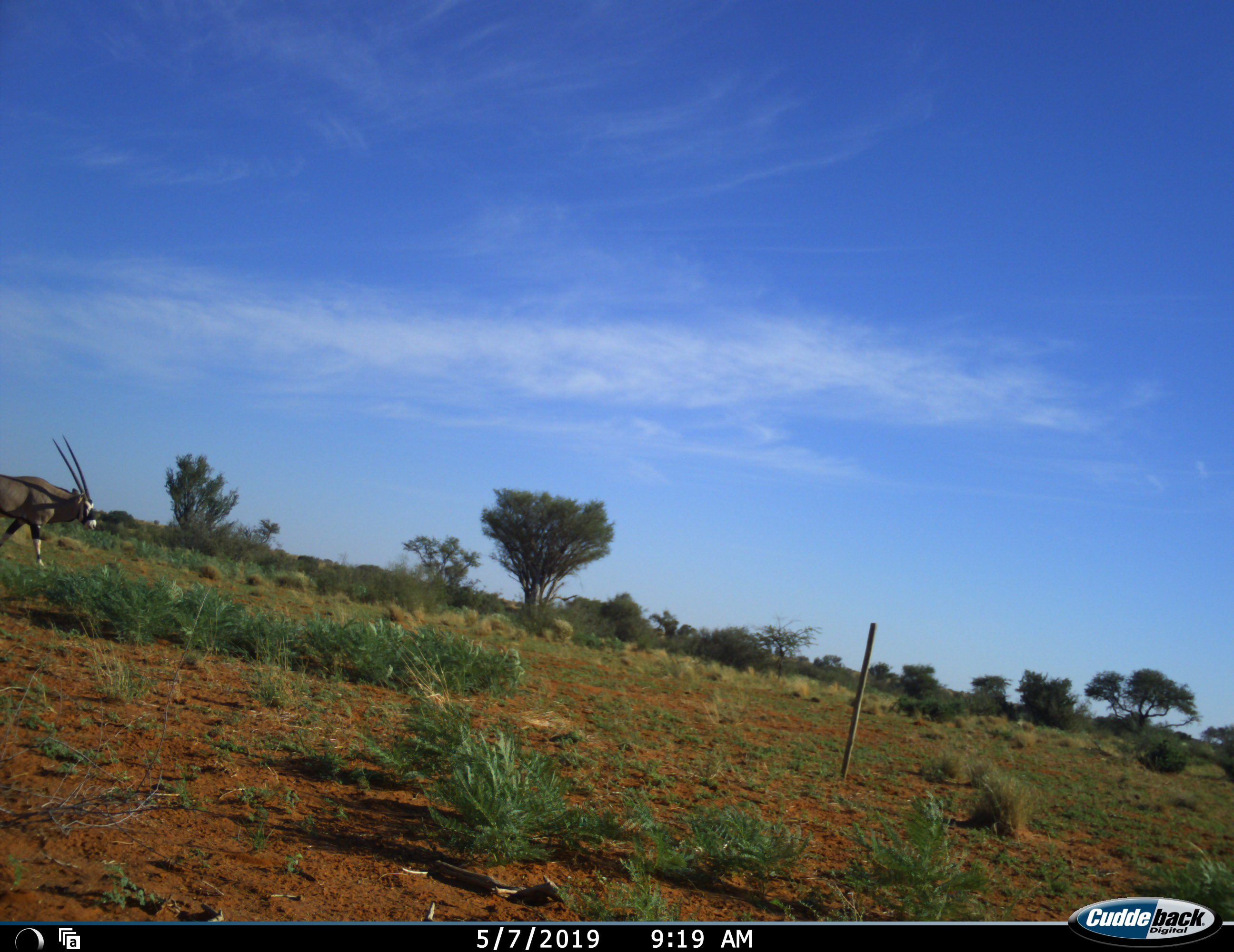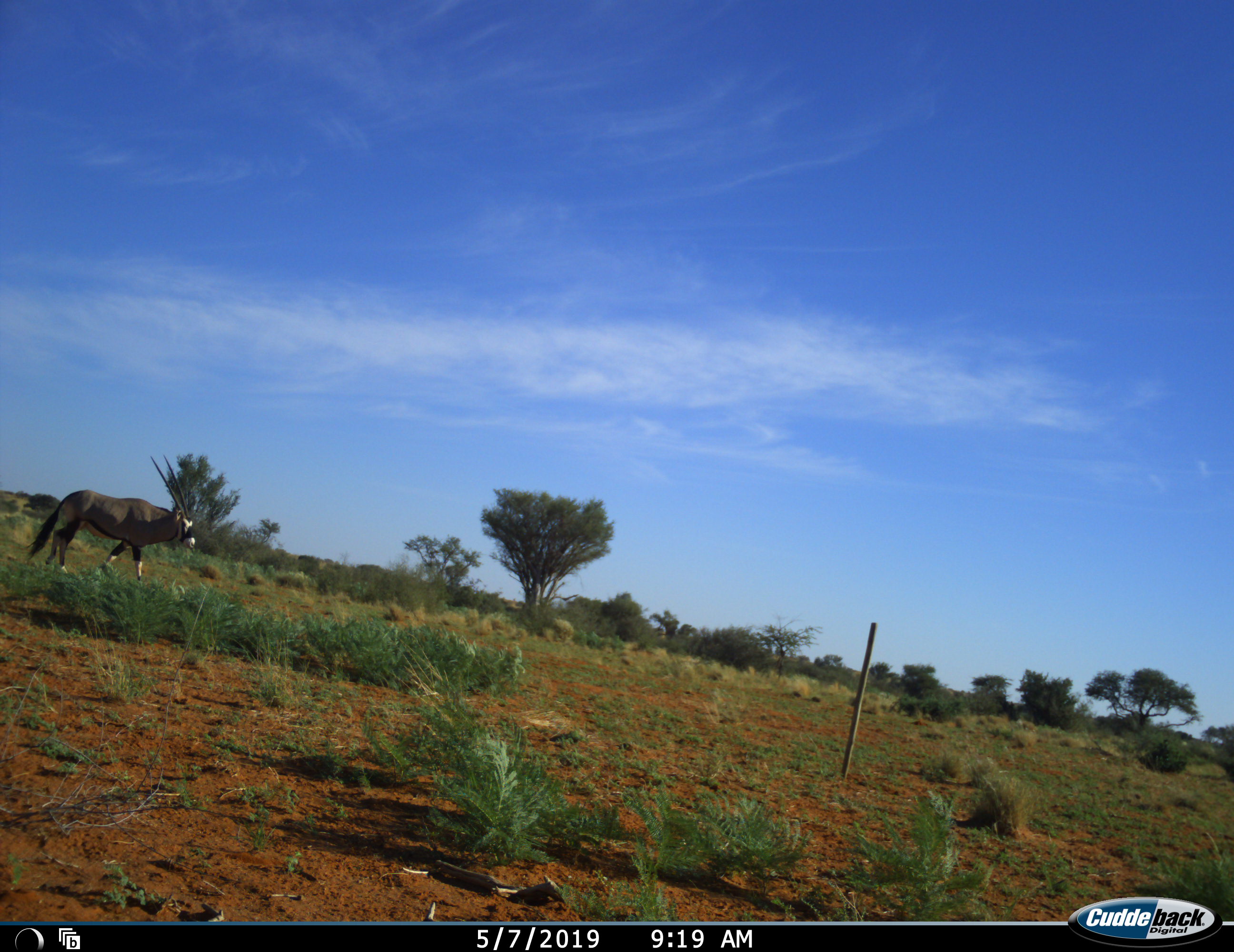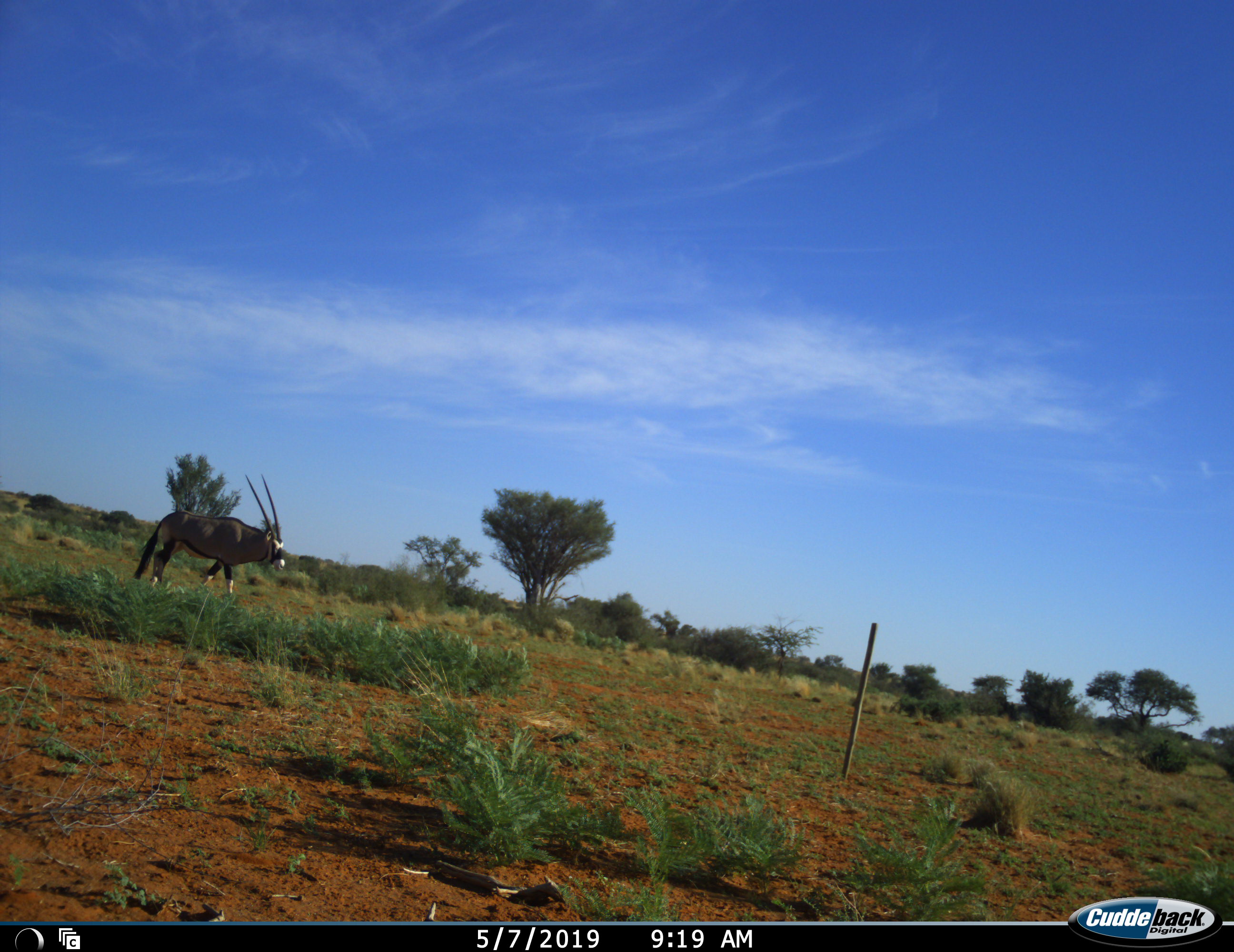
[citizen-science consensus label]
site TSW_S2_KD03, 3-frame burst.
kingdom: Animalia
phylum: Chordata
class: Mammalia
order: Artiodactyla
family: Bovidae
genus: Oryx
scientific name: Oryx gazella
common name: gemsbok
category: oryx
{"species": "oryx (gemsbok) (Oryx gazella)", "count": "1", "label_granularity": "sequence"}